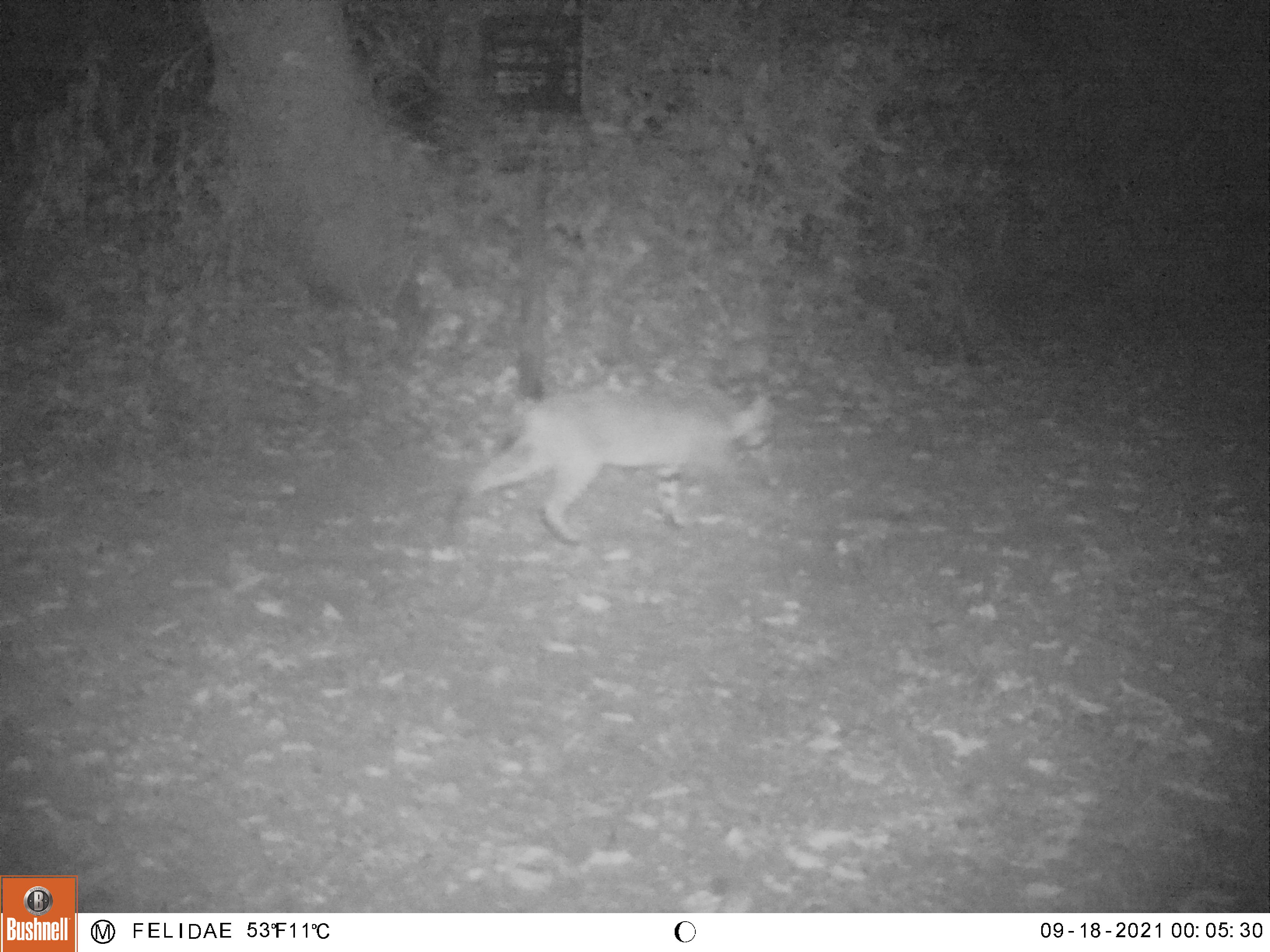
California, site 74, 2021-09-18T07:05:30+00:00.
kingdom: Animalia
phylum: Chordata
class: Mammalia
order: Carnivora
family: Canidae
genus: Urocyon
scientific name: Urocyon cinereoargenteus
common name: gray fox